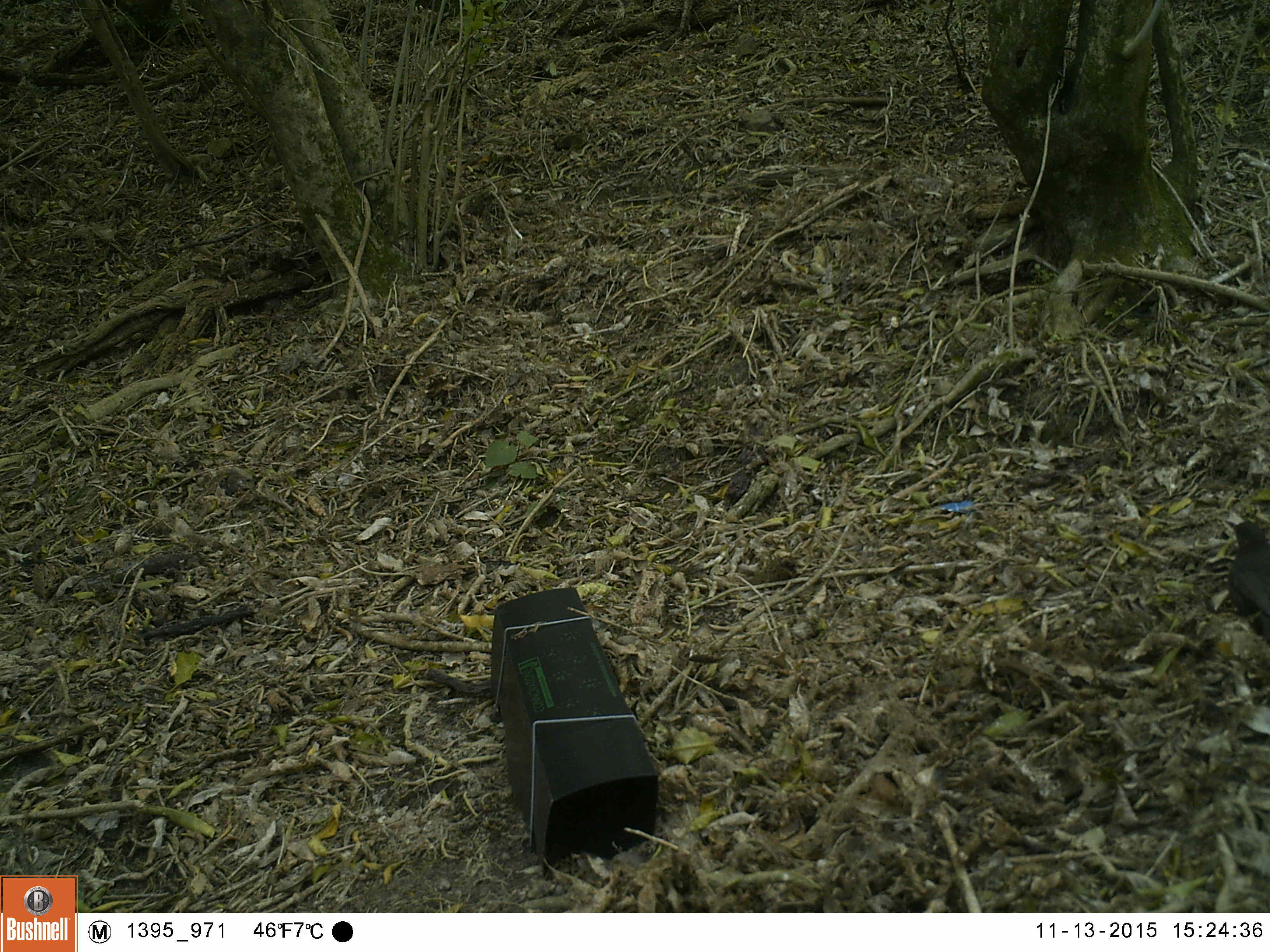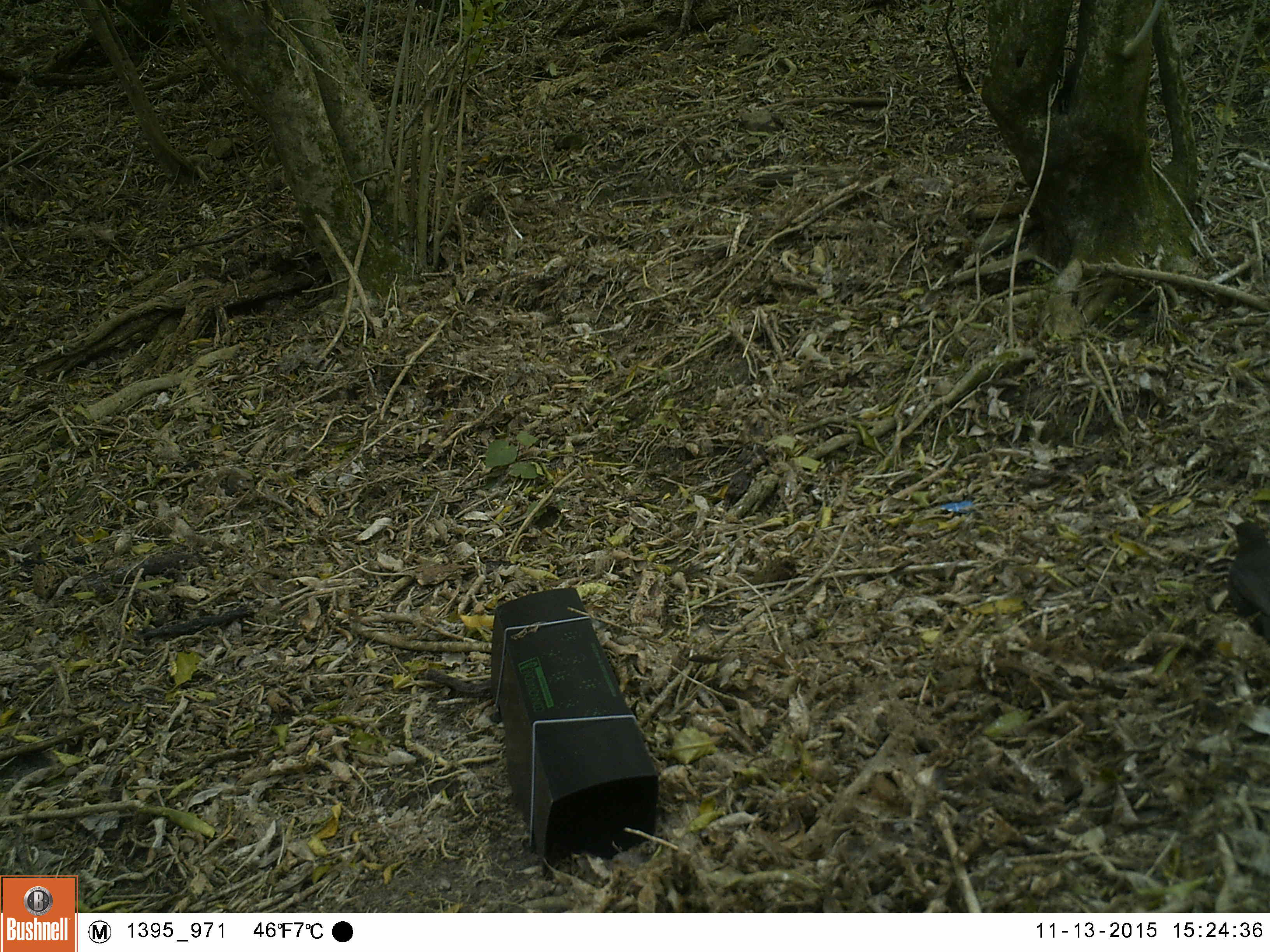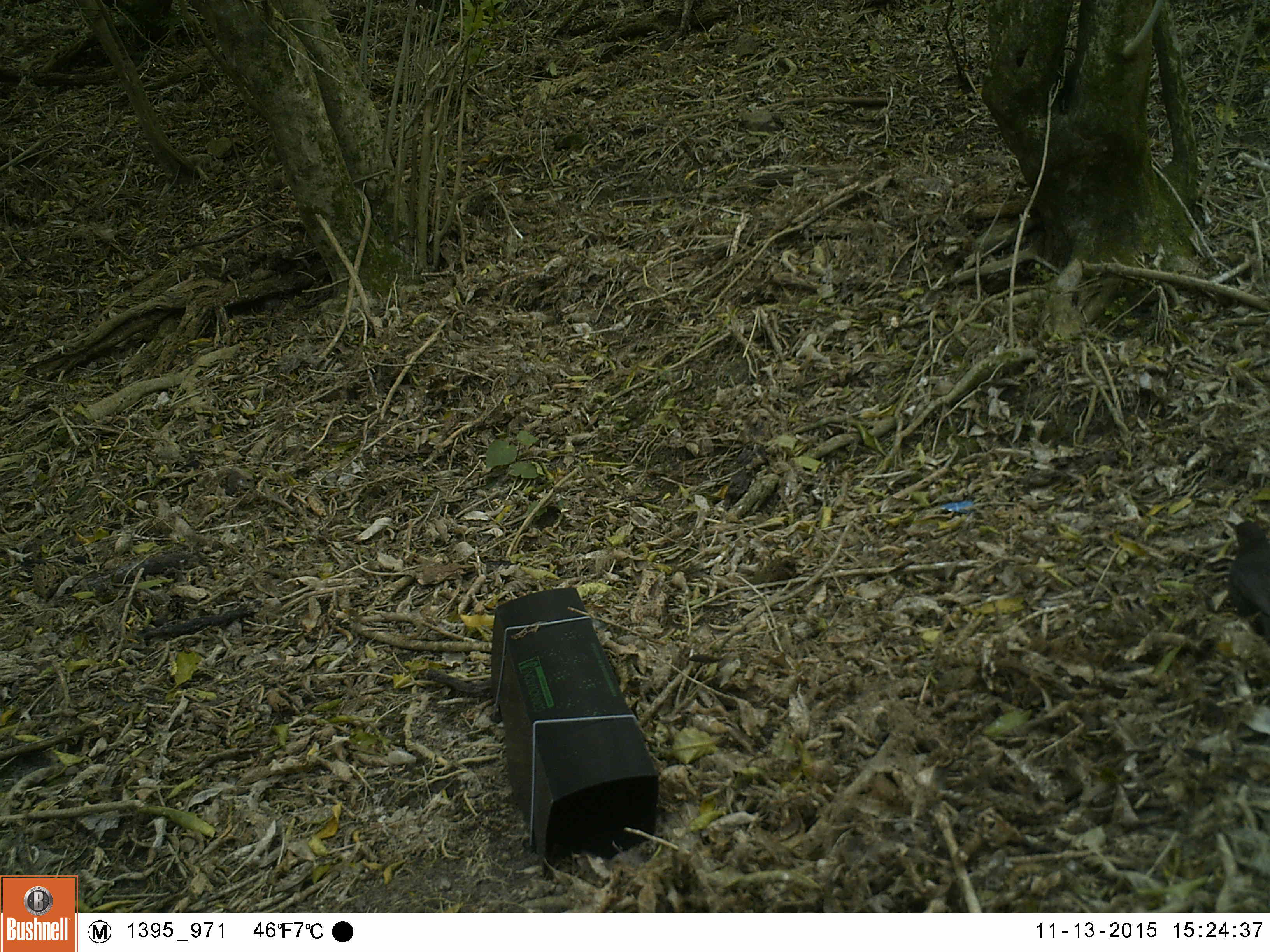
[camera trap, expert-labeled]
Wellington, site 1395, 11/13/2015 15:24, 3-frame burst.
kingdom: Animalia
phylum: Chordata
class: Aves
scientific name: Aves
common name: bird